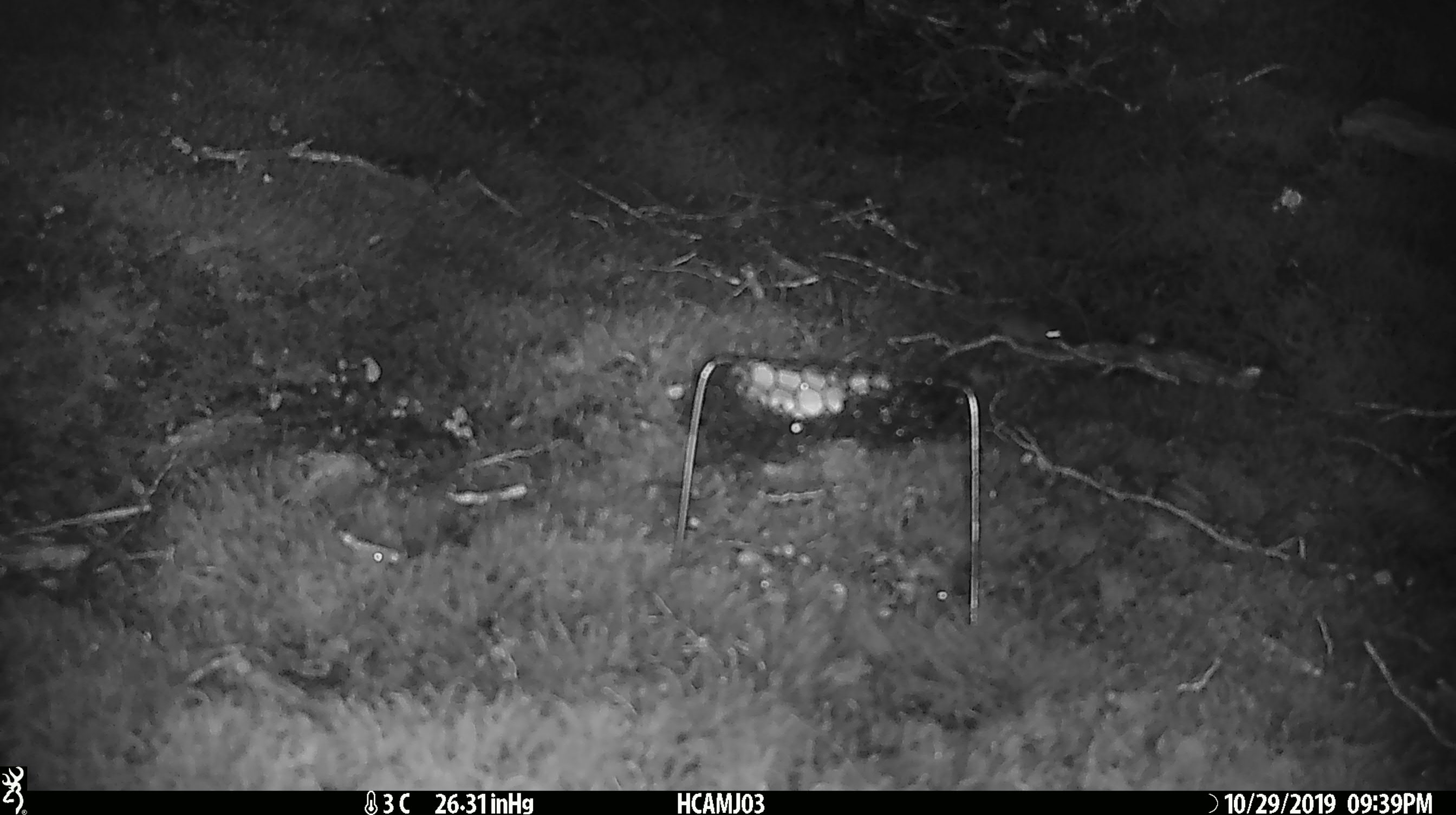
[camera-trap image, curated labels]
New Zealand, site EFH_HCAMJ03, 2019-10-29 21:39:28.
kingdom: Animalia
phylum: Chordata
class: Mammalia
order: Rodentia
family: Muridae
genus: Mus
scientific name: Mus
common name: mouse